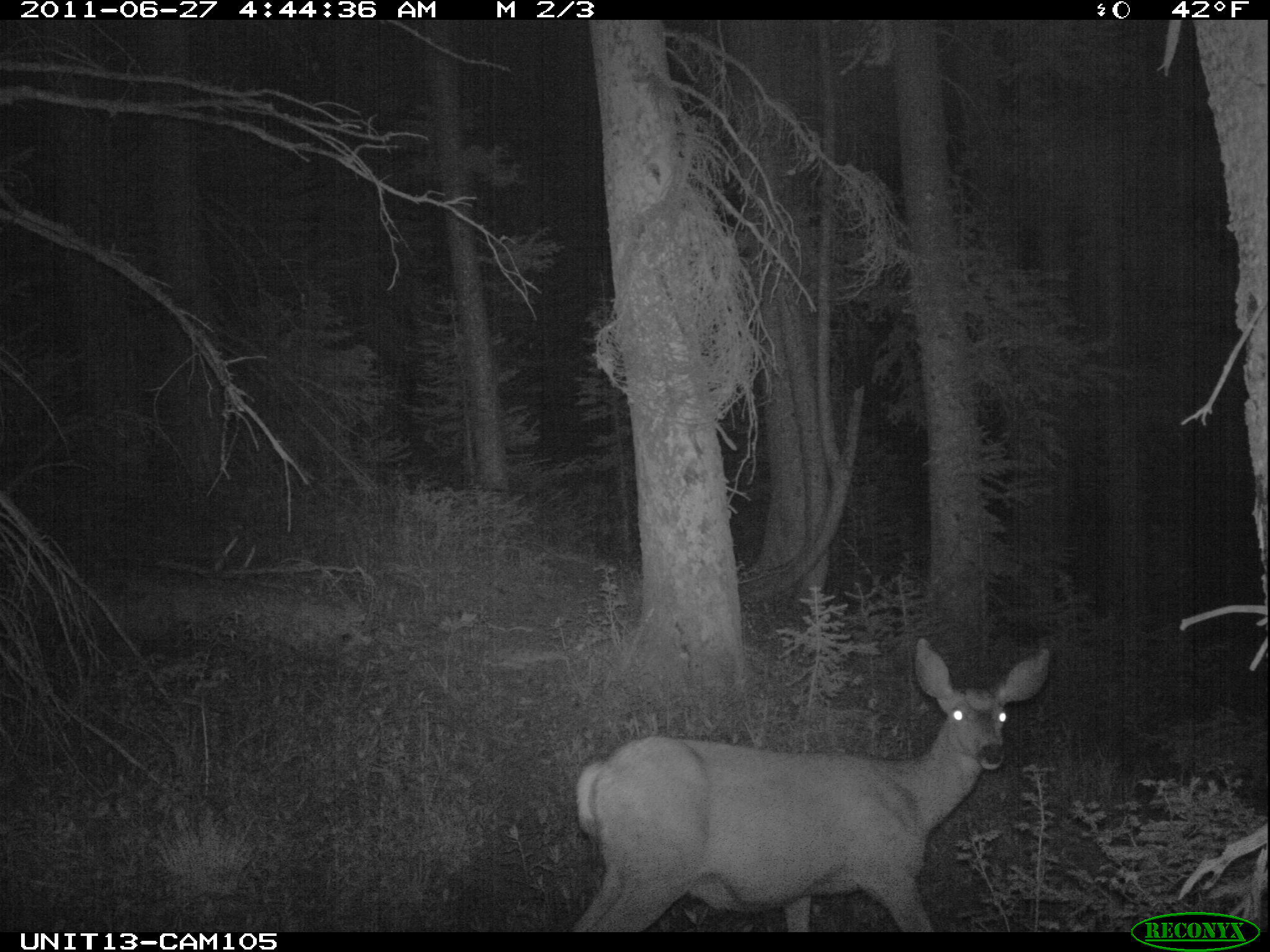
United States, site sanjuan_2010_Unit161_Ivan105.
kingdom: Animalia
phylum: Chordata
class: Mammalia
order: Artiodactyla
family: Cervidae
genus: Odocoileus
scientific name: Odocoileus hemionus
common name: mule deer